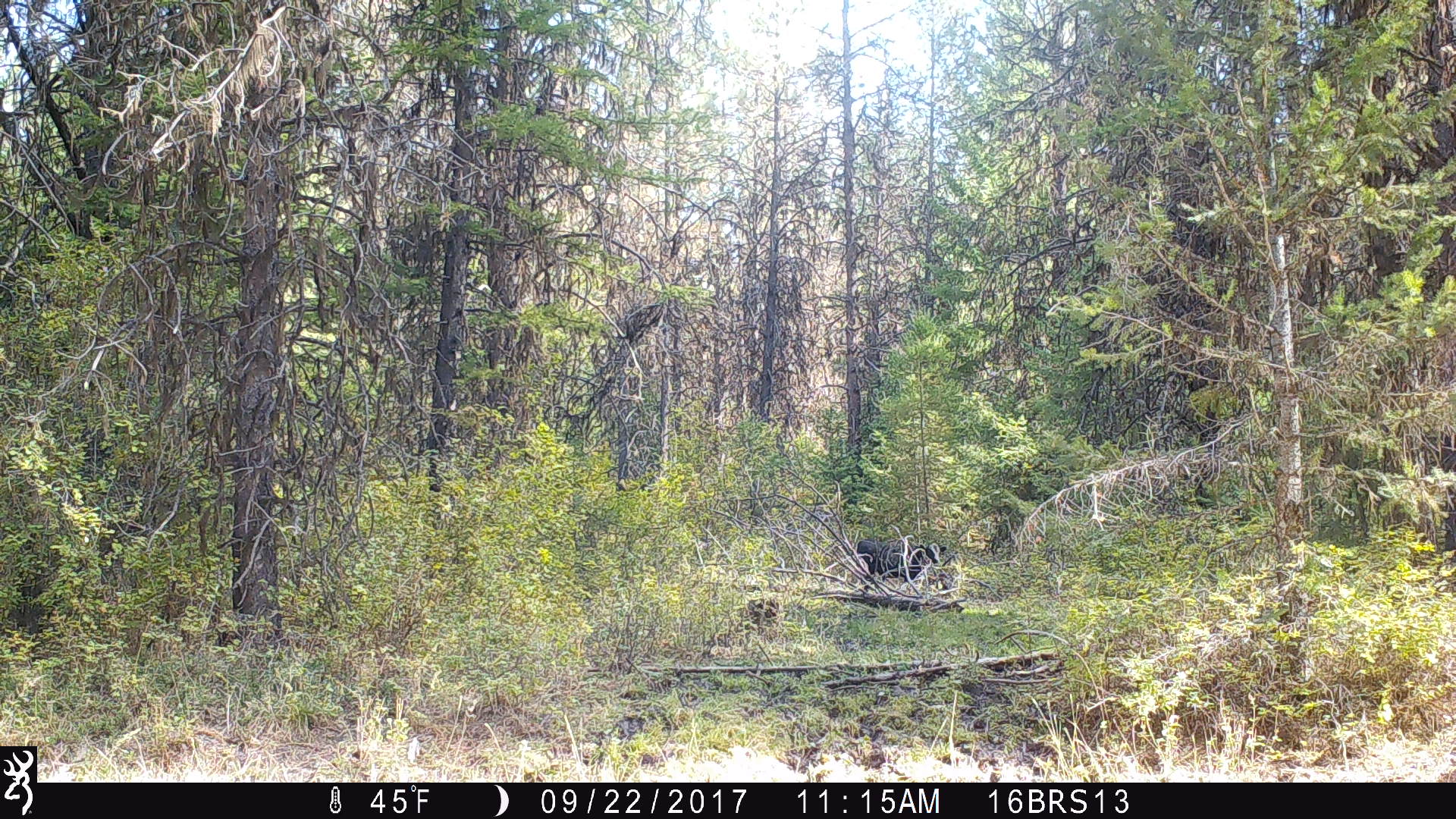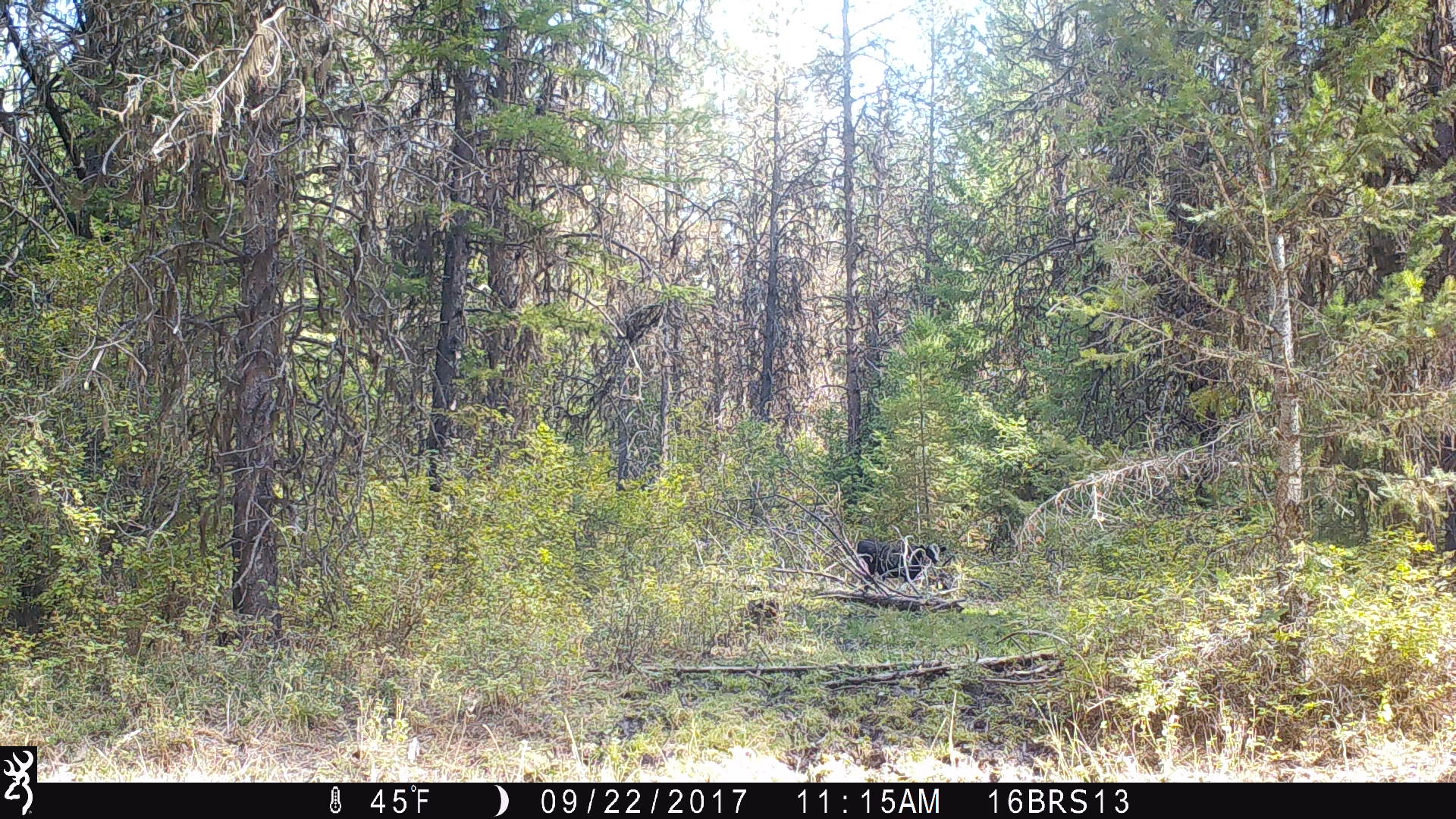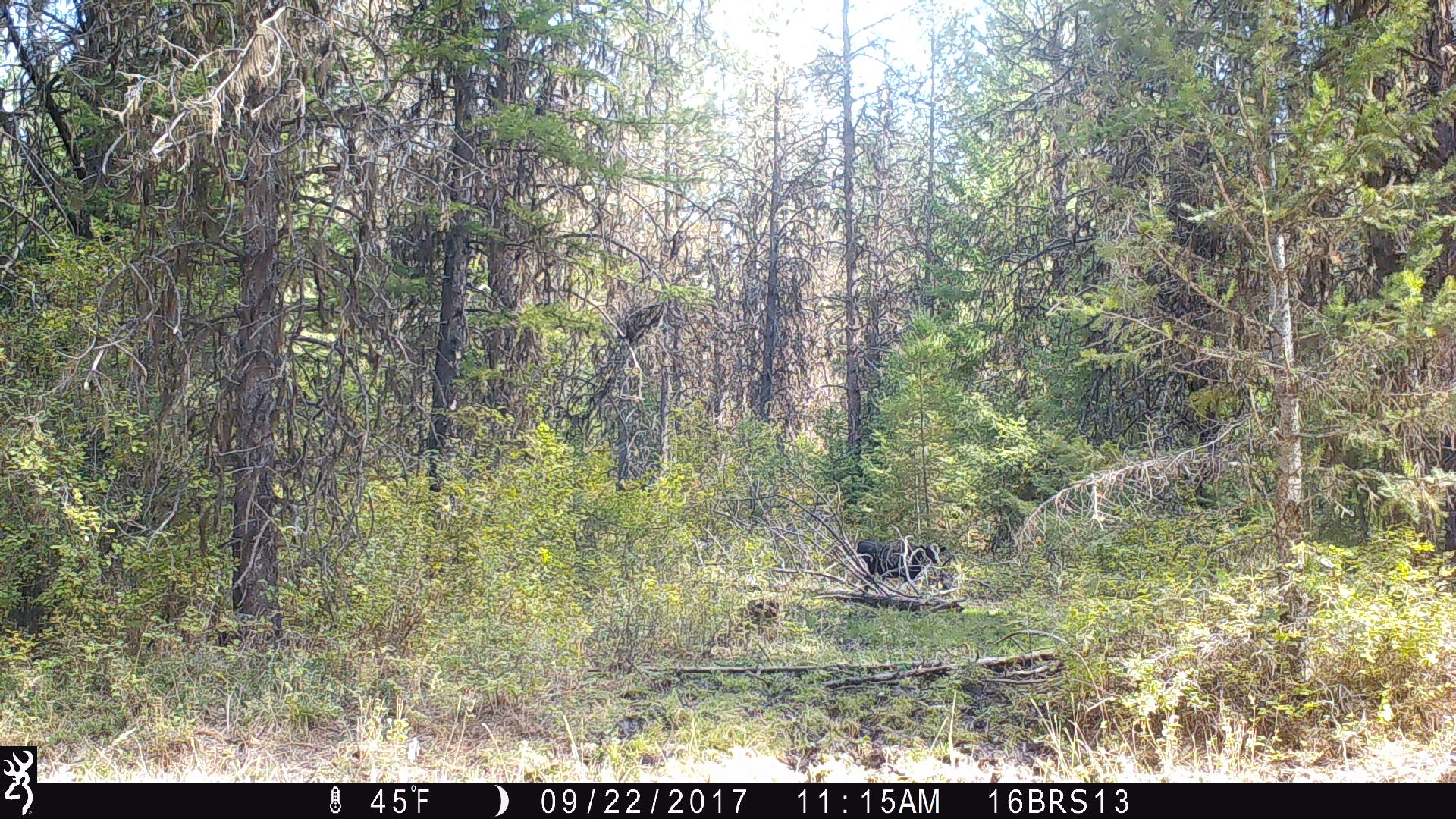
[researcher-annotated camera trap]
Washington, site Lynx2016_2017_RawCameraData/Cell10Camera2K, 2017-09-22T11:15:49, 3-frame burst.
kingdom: Animalia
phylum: Chordata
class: Mammalia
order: Artiodactyla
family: Bovidae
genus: Bos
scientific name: Bos taurus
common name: domestic cattle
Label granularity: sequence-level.